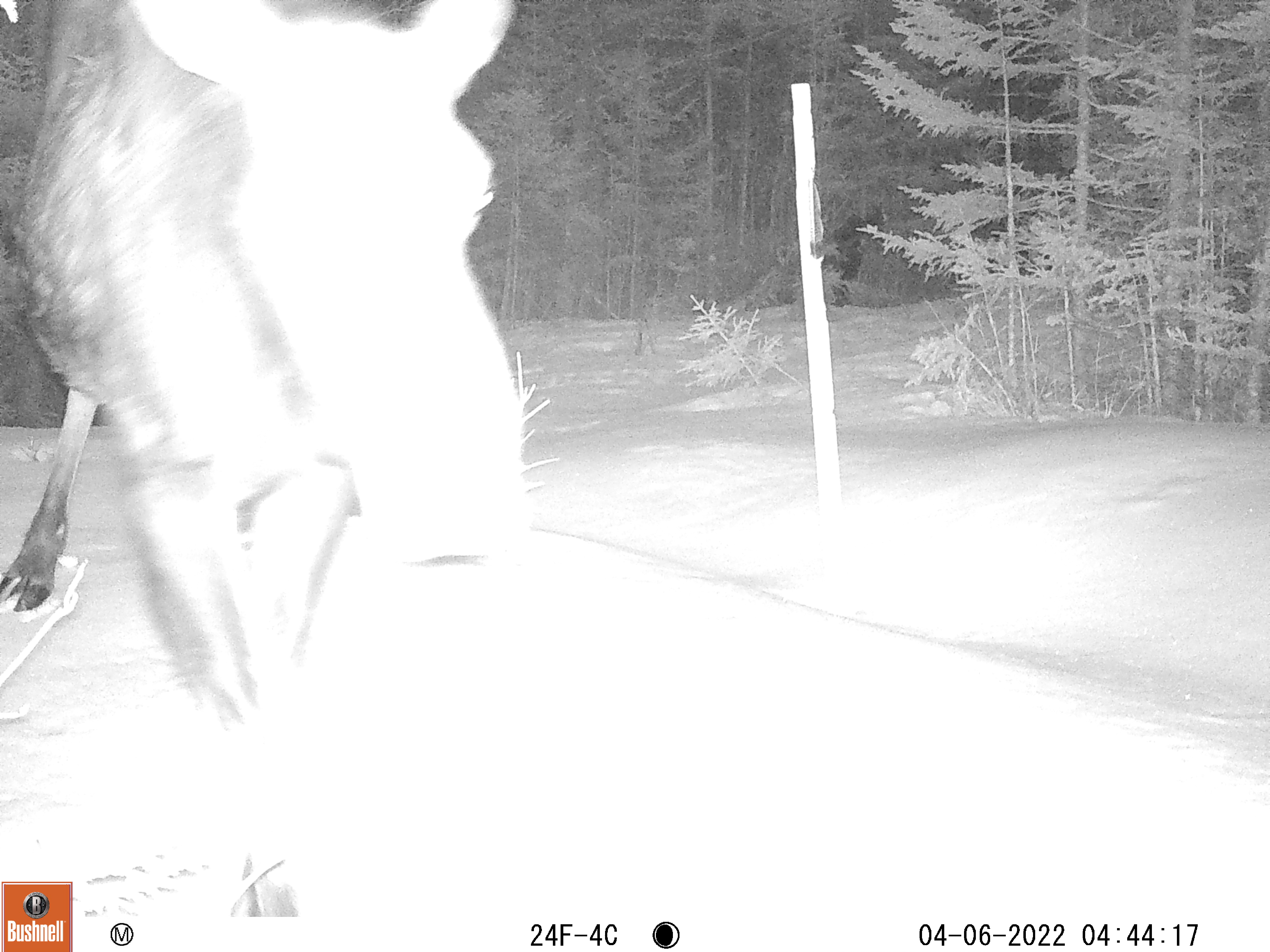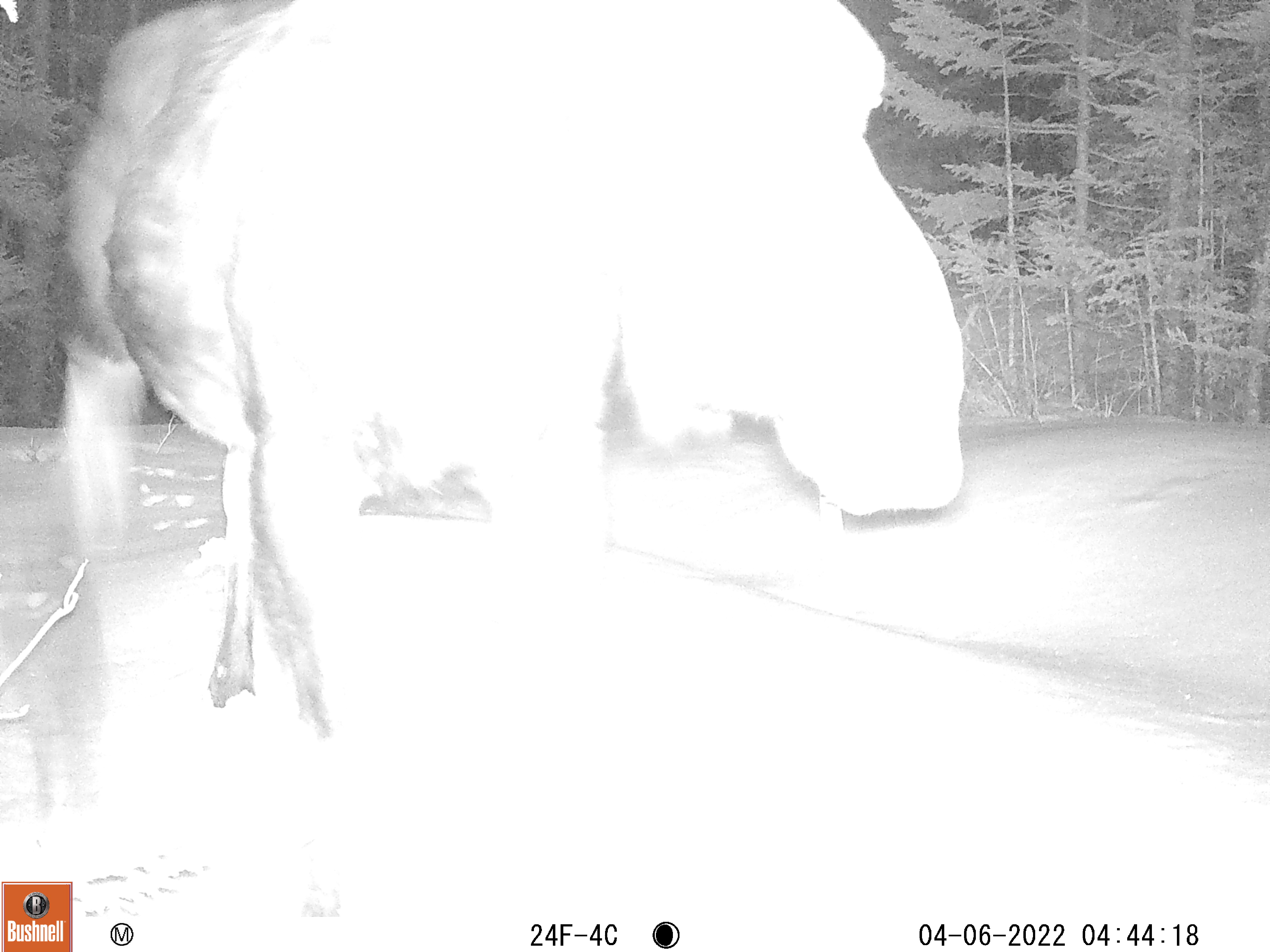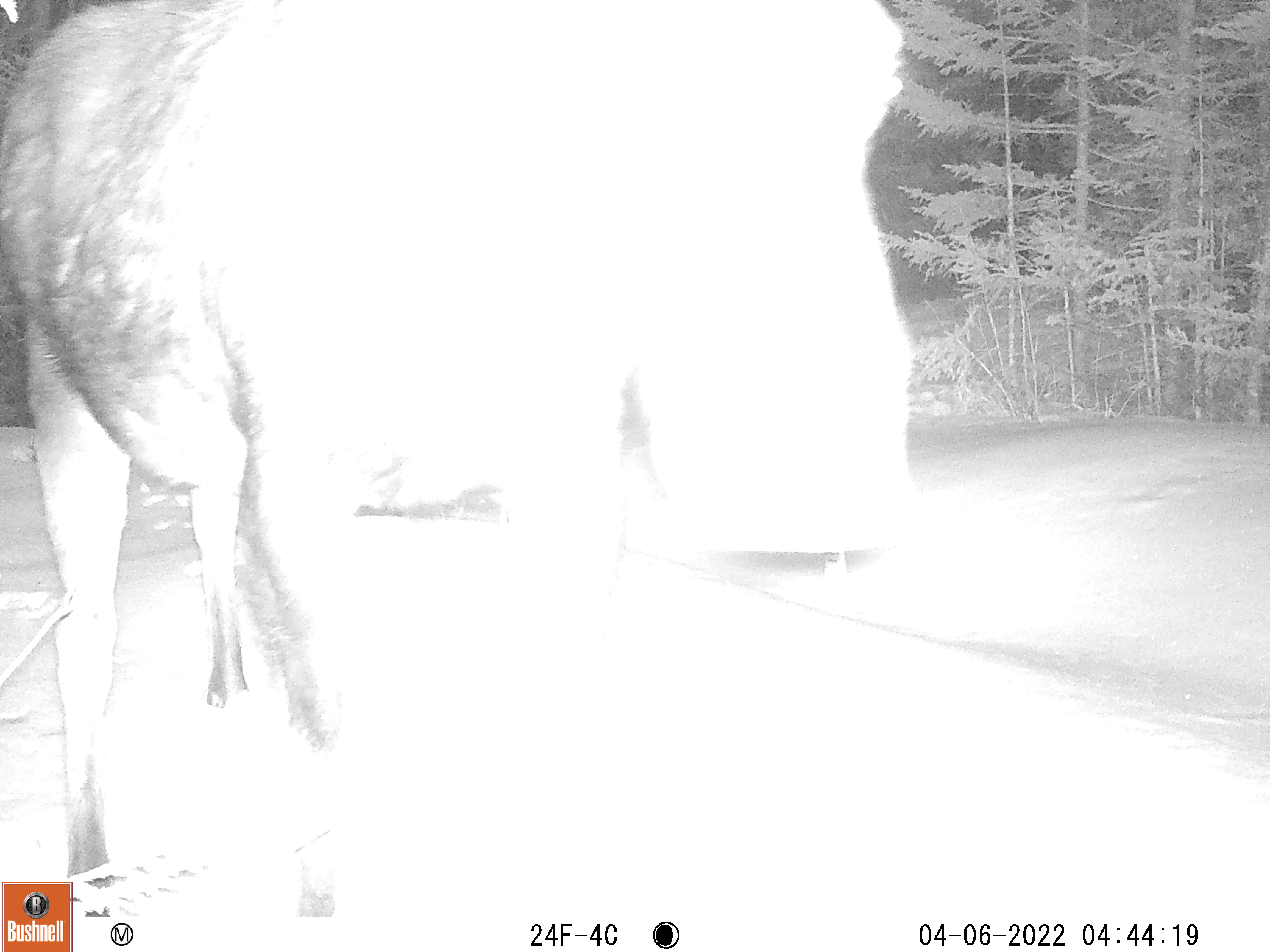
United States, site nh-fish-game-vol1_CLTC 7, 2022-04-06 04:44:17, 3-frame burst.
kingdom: Animalia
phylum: Chordata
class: Mammalia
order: Artiodactyla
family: Cervidae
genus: Alces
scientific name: Alces alces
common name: moose